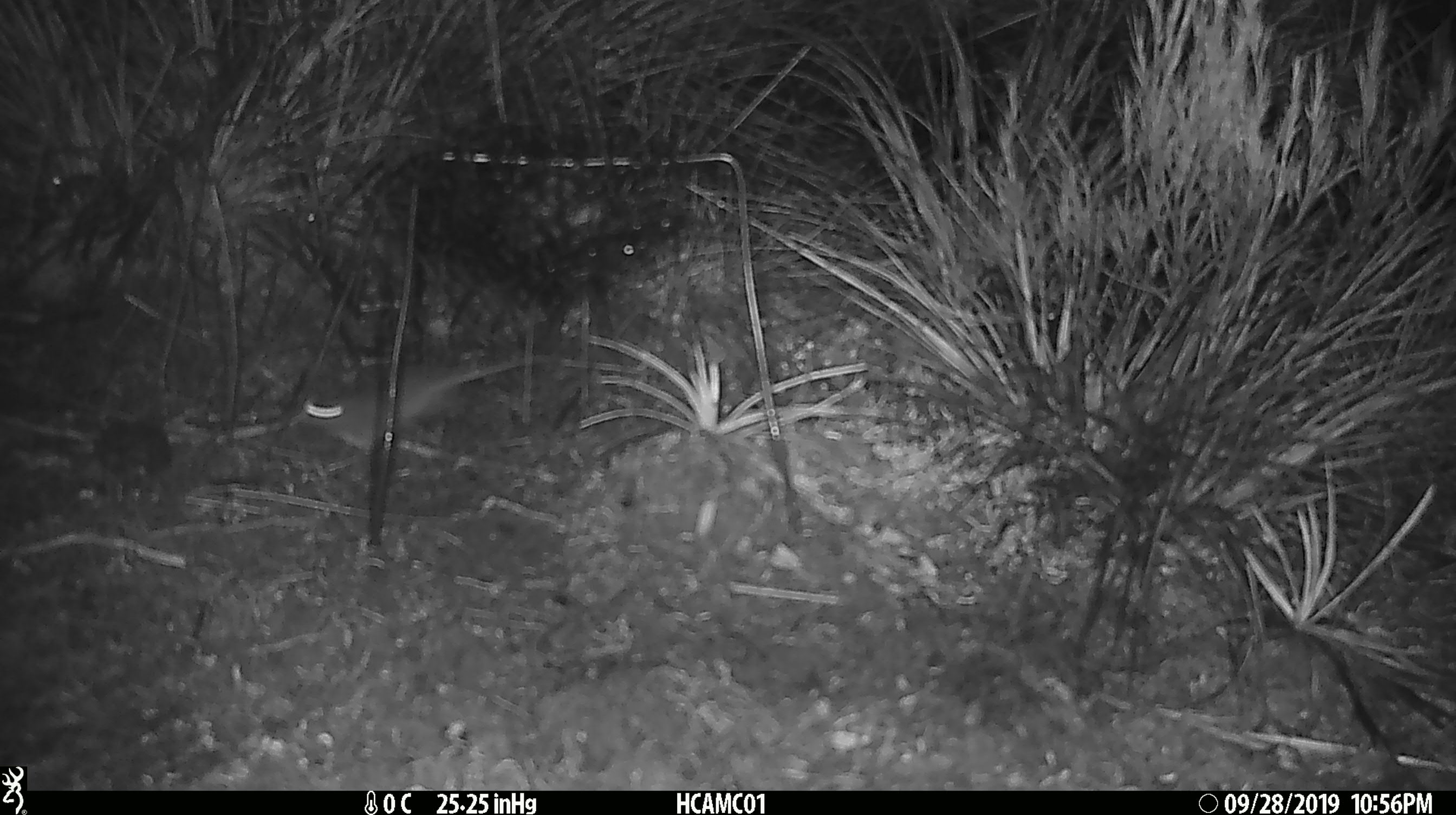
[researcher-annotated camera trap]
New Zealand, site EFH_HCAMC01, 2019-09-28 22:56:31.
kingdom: Animalia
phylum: Chordata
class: Mammalia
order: Rodentia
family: Muridae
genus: Mus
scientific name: Mus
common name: mouse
Mouse (Mus).